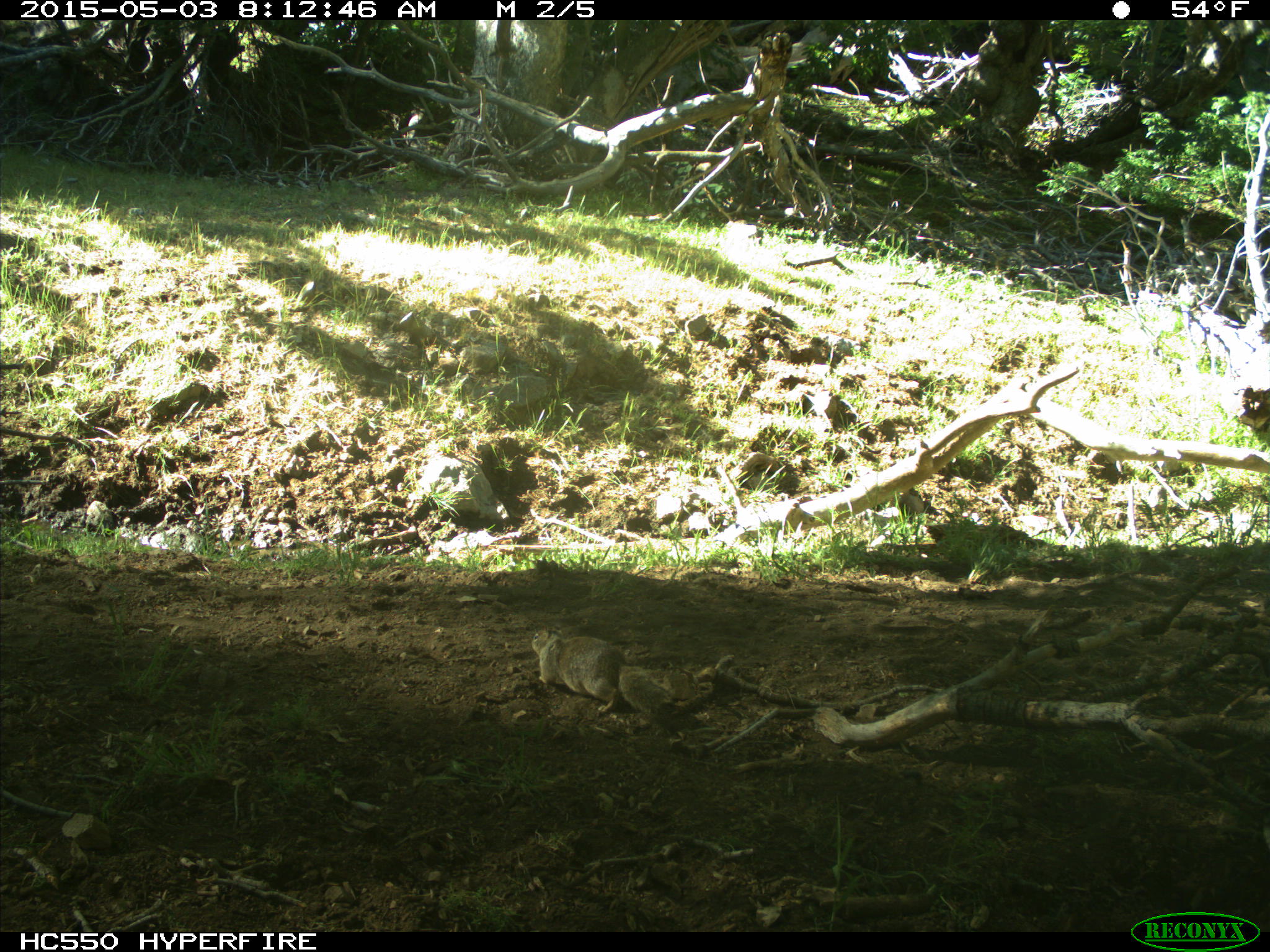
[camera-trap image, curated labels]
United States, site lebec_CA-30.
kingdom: Animalia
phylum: Chordata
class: Mammalia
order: Rodentia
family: Sciuridae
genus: Otospermophilus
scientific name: Otospermophilus beecheyi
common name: california ground squirrel